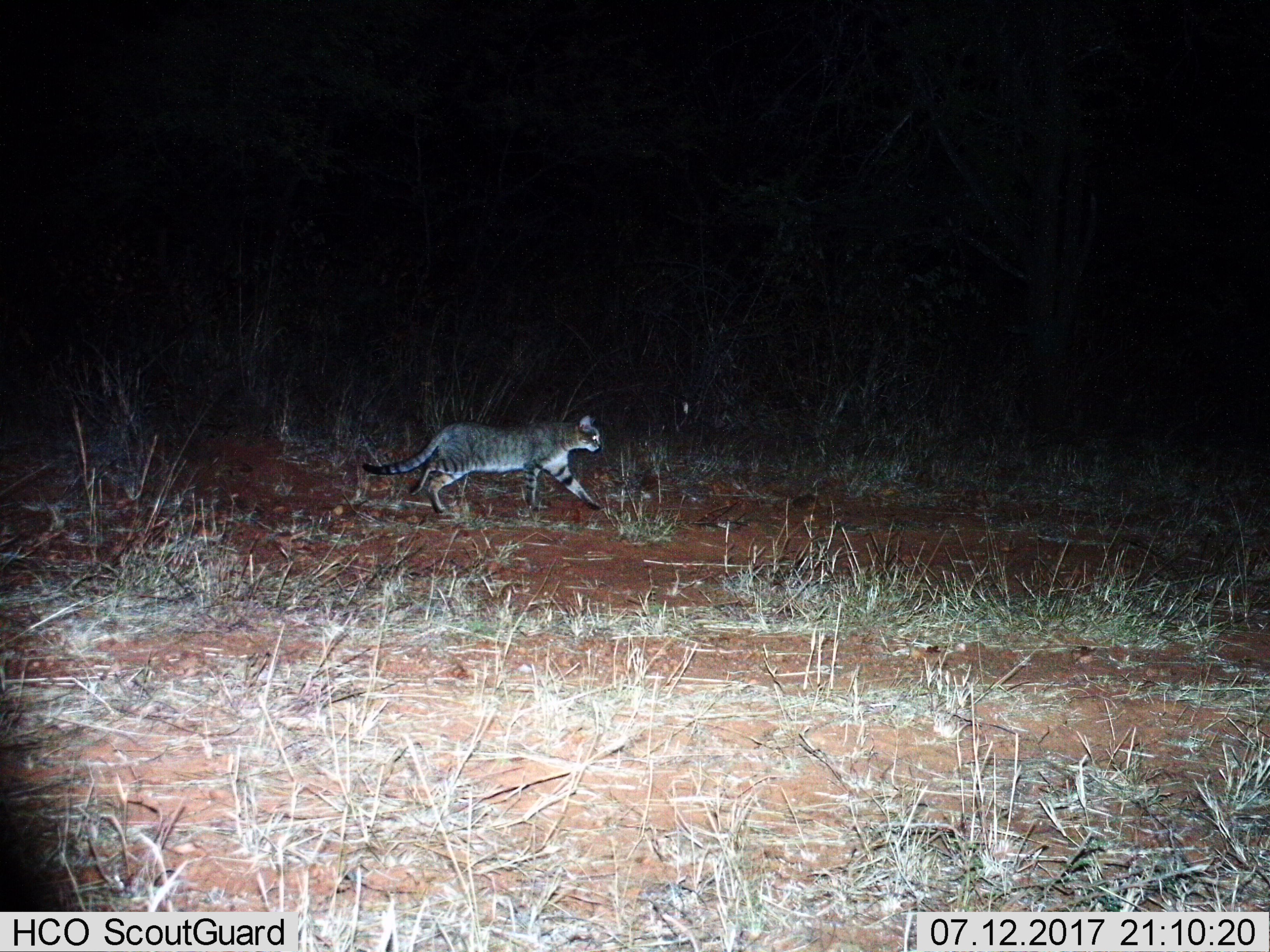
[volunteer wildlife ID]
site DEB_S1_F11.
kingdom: Animalia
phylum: Chordata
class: Mammalia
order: Carnivora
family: Felidae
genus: Felis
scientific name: Felis lybica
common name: african wild cat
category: africanwildcat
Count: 1.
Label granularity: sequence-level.